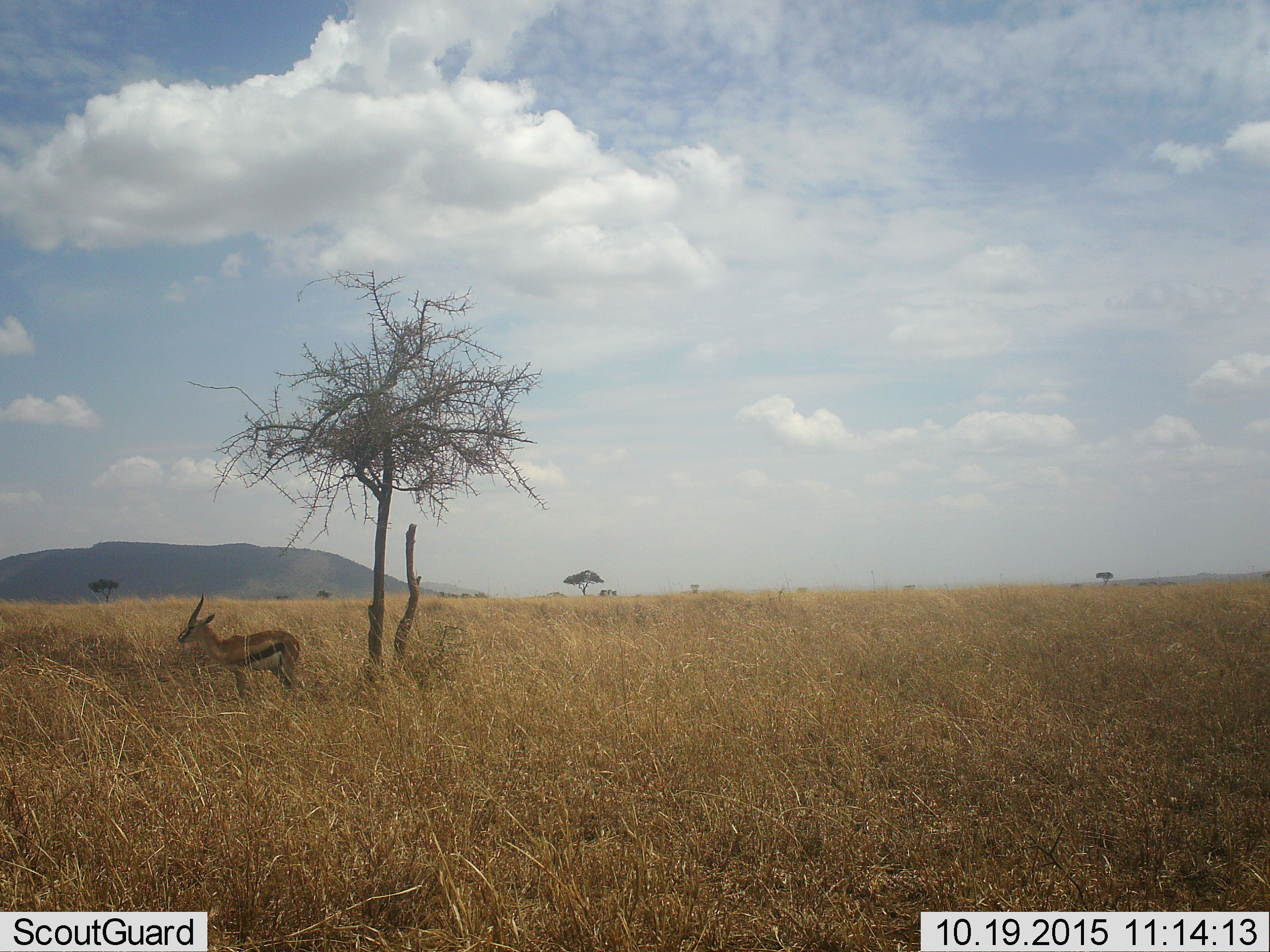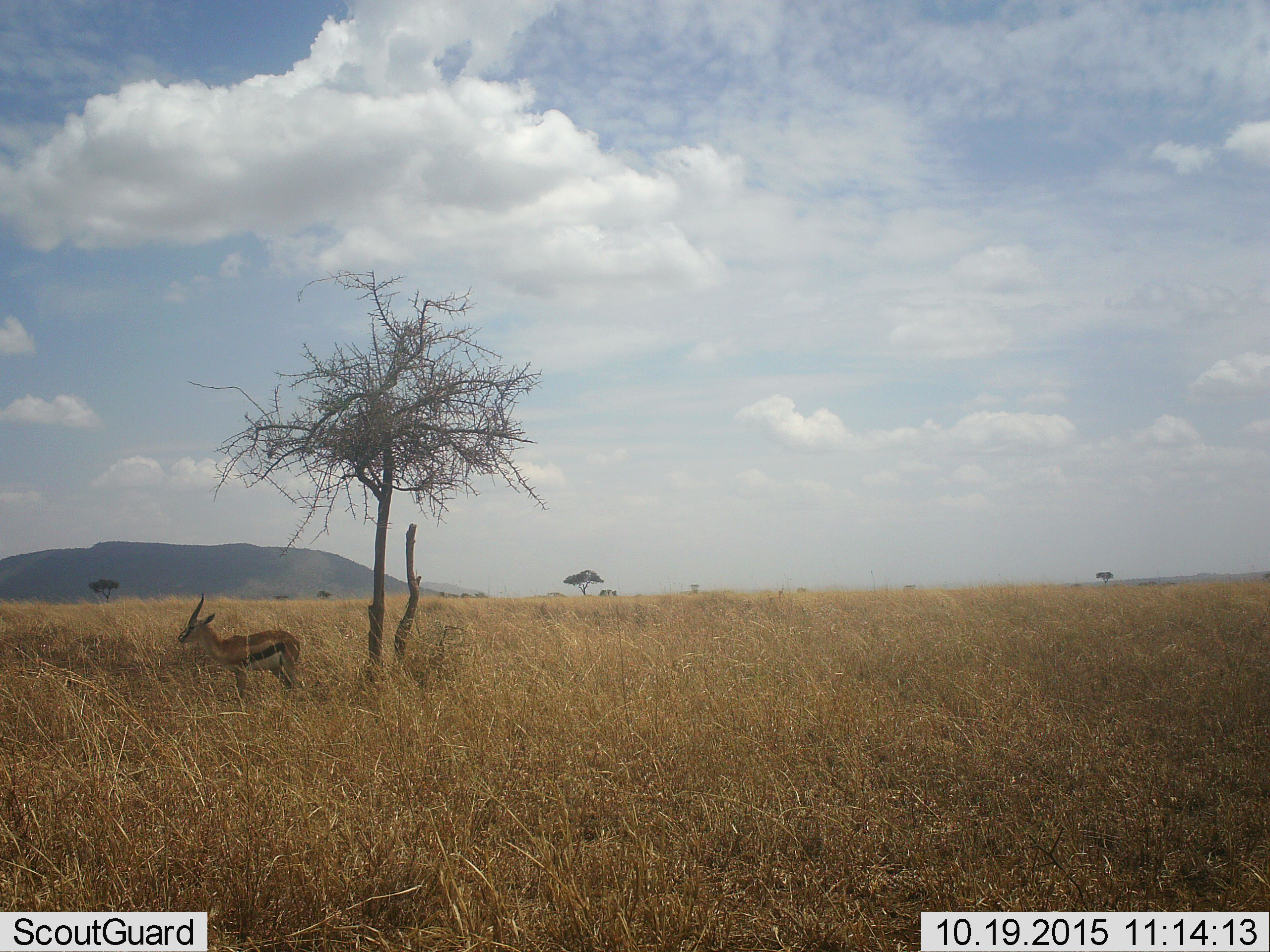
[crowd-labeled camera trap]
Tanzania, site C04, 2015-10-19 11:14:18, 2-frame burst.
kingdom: Animalia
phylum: Chordata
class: Mammalia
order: Artiodactyla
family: Bovidae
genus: Eudorcas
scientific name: Eudorcas thomsonii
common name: thomson's gazelle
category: gazellethomsons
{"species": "gazellethomsons (thomson's gazelle) (Eudorcas thomsonii)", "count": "1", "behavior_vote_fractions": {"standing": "100%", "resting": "0%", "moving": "0%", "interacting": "0%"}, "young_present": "0%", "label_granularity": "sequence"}